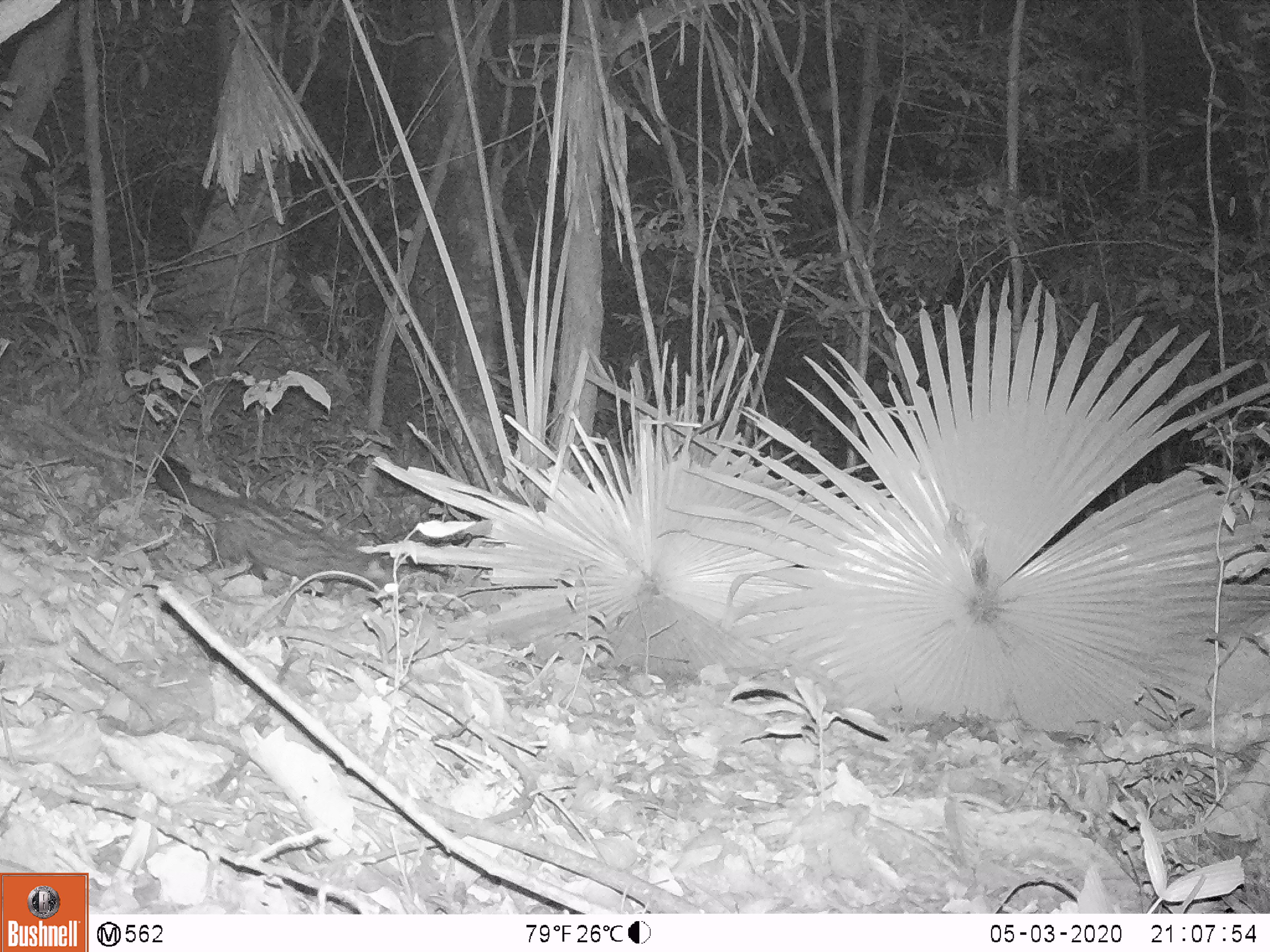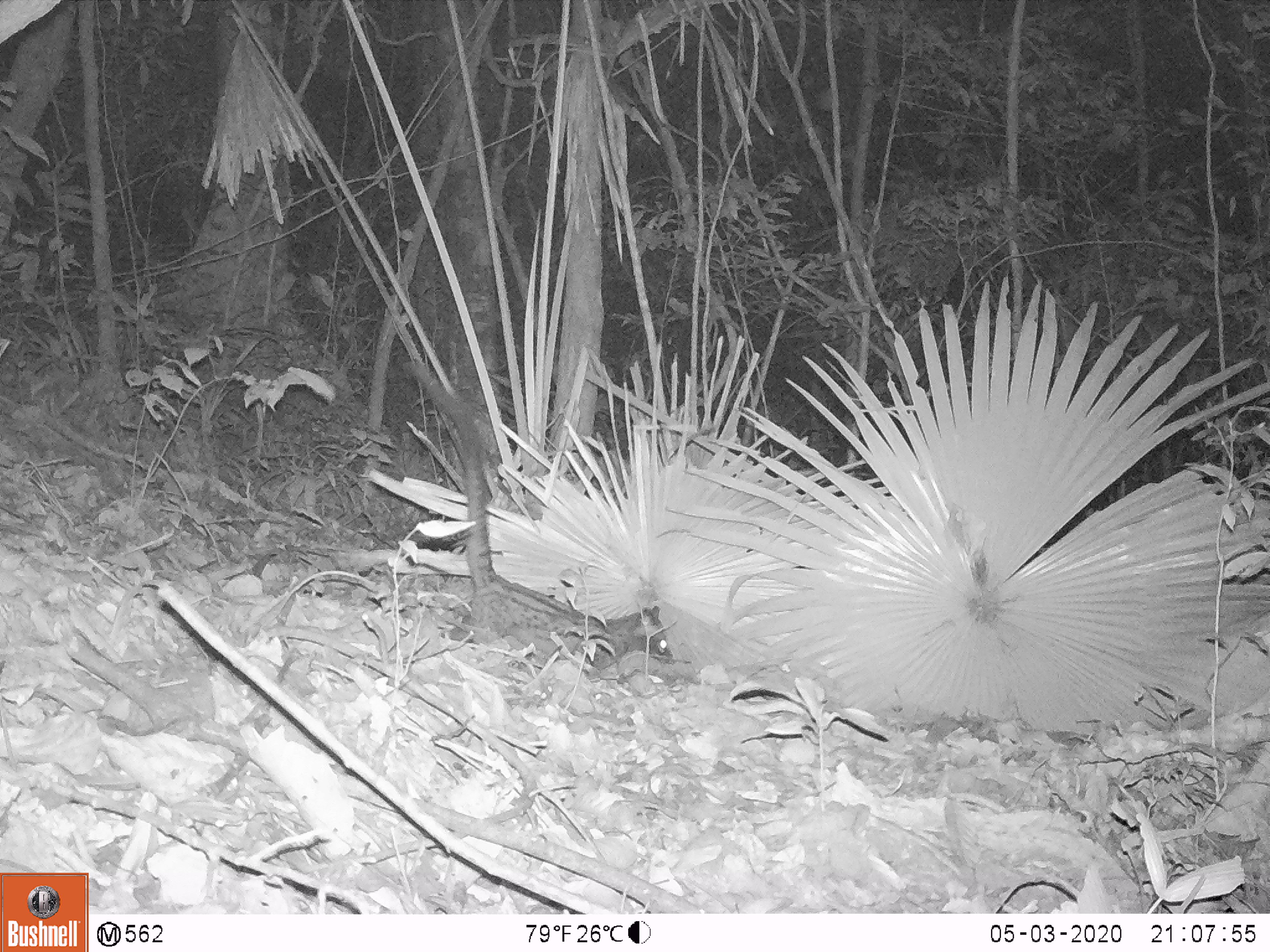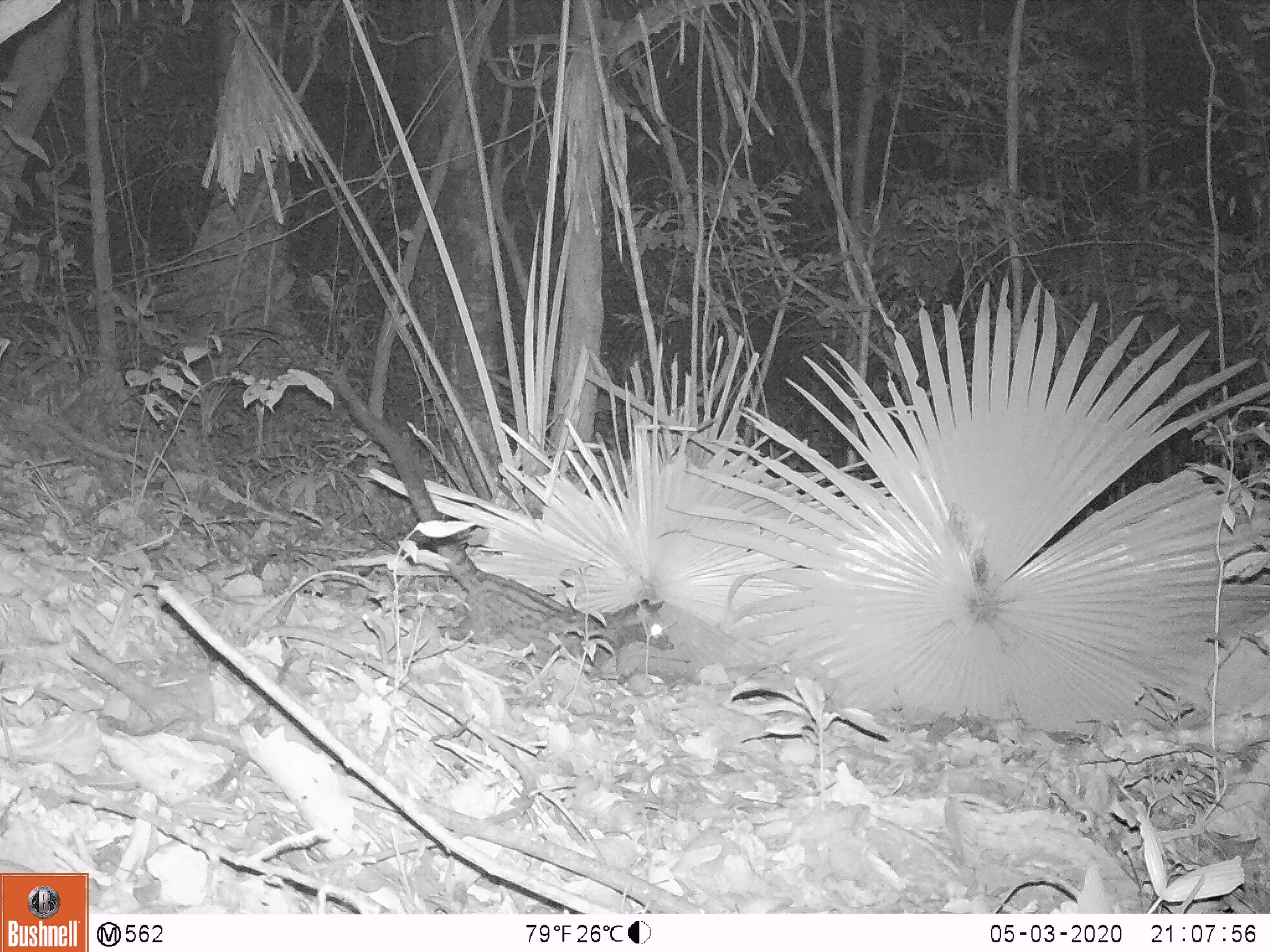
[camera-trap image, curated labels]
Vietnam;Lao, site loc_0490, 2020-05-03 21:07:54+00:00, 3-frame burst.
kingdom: Animalia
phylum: Chordata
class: Mammalia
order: Carnivora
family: Viverridae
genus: Paradoxurus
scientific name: Paradoxurus hermaphroditus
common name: common palm civet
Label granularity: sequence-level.